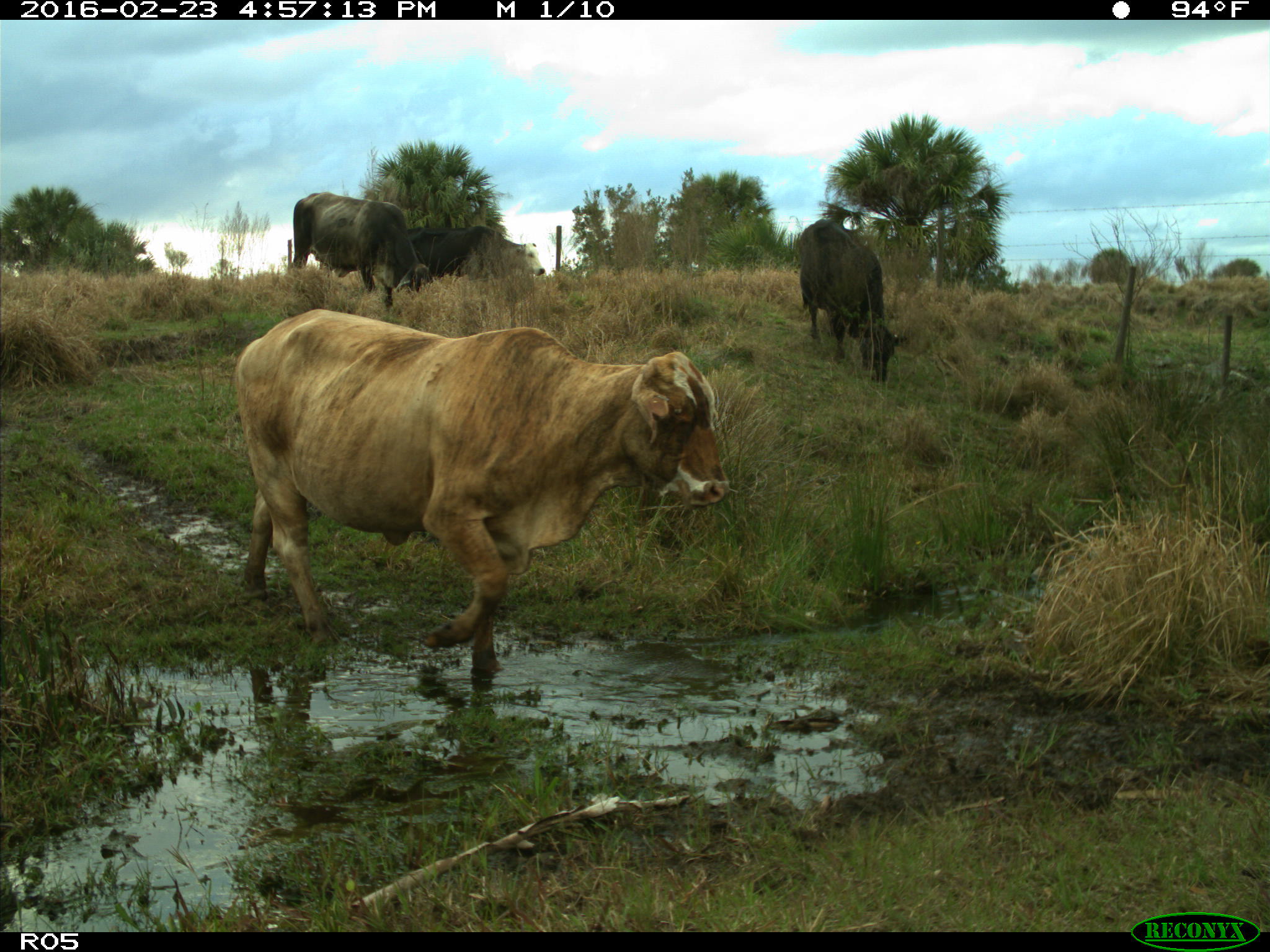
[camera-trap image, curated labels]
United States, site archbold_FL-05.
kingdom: Animalia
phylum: Chordata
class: Mammalia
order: Artiodactyla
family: Bovidae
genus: Bos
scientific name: Bos taurus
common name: domestic cow